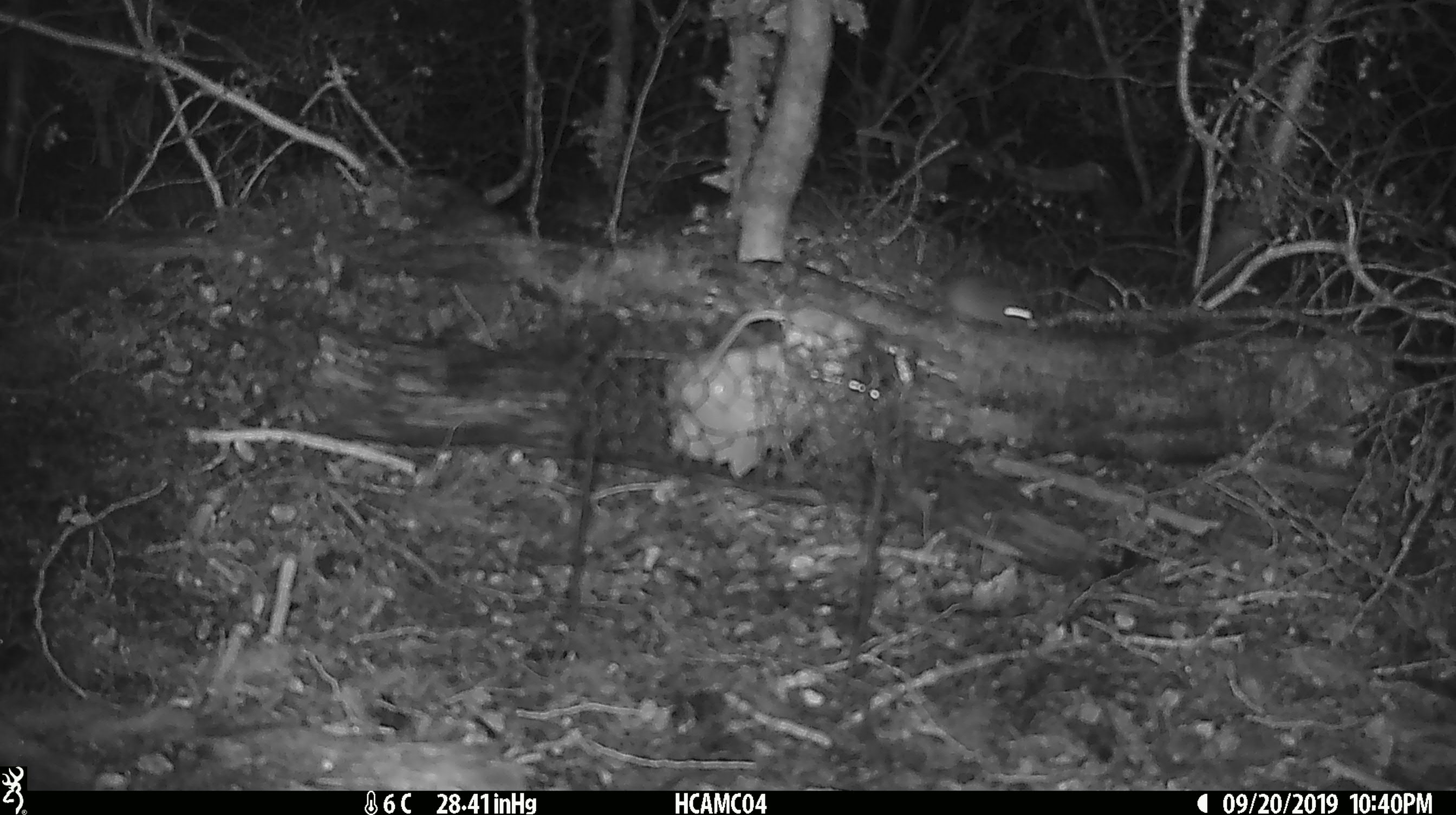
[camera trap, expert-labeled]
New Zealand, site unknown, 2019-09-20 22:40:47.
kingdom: Animalia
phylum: Chordata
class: Mammalia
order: Rodentia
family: Muridae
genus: Mus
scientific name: Mus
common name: mouse